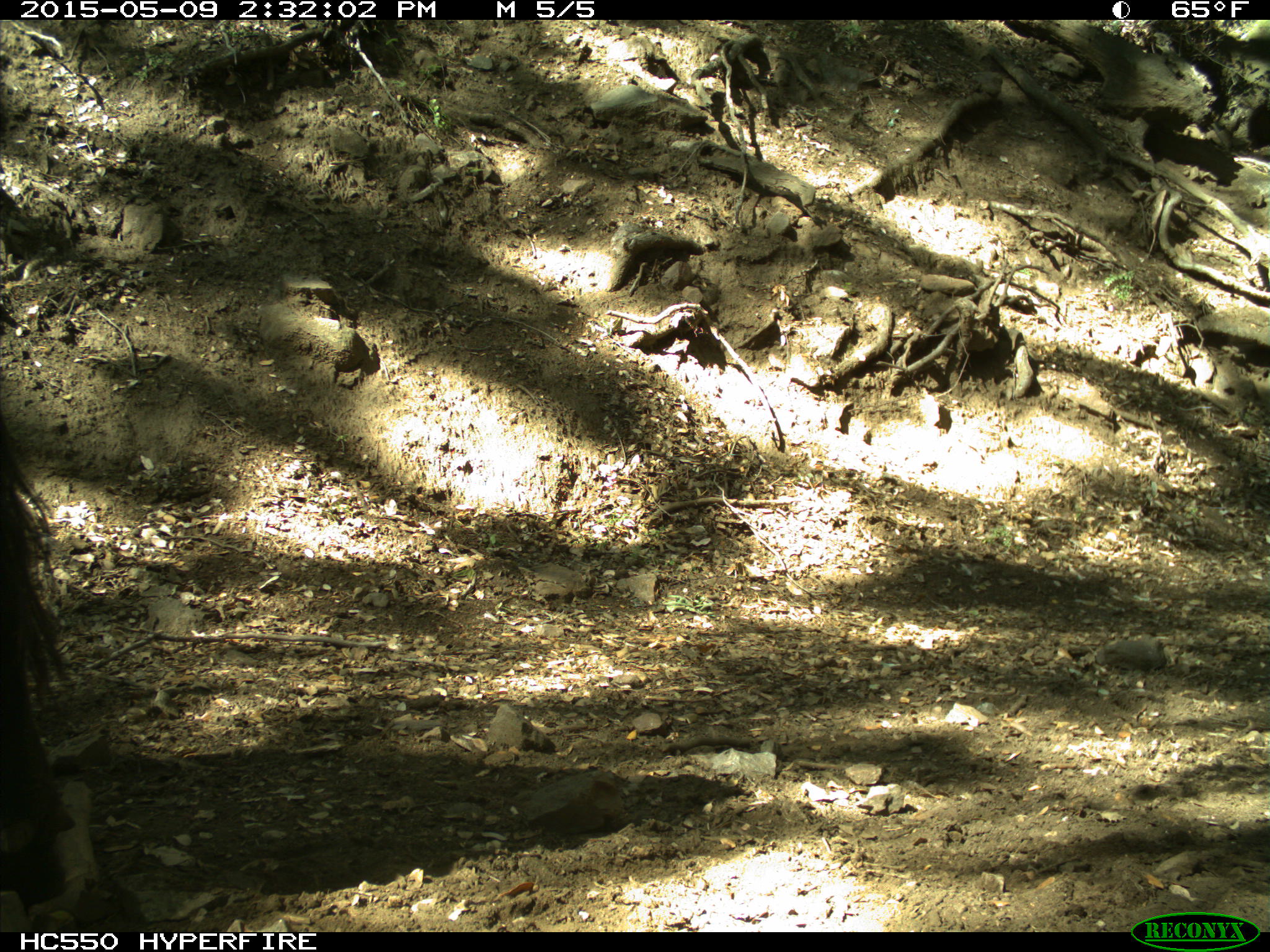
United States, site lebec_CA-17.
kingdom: Animalia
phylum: Chordata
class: Mammalia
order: Artiodactyla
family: Bovidae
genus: Bos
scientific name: Bos taurus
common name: domestic cow